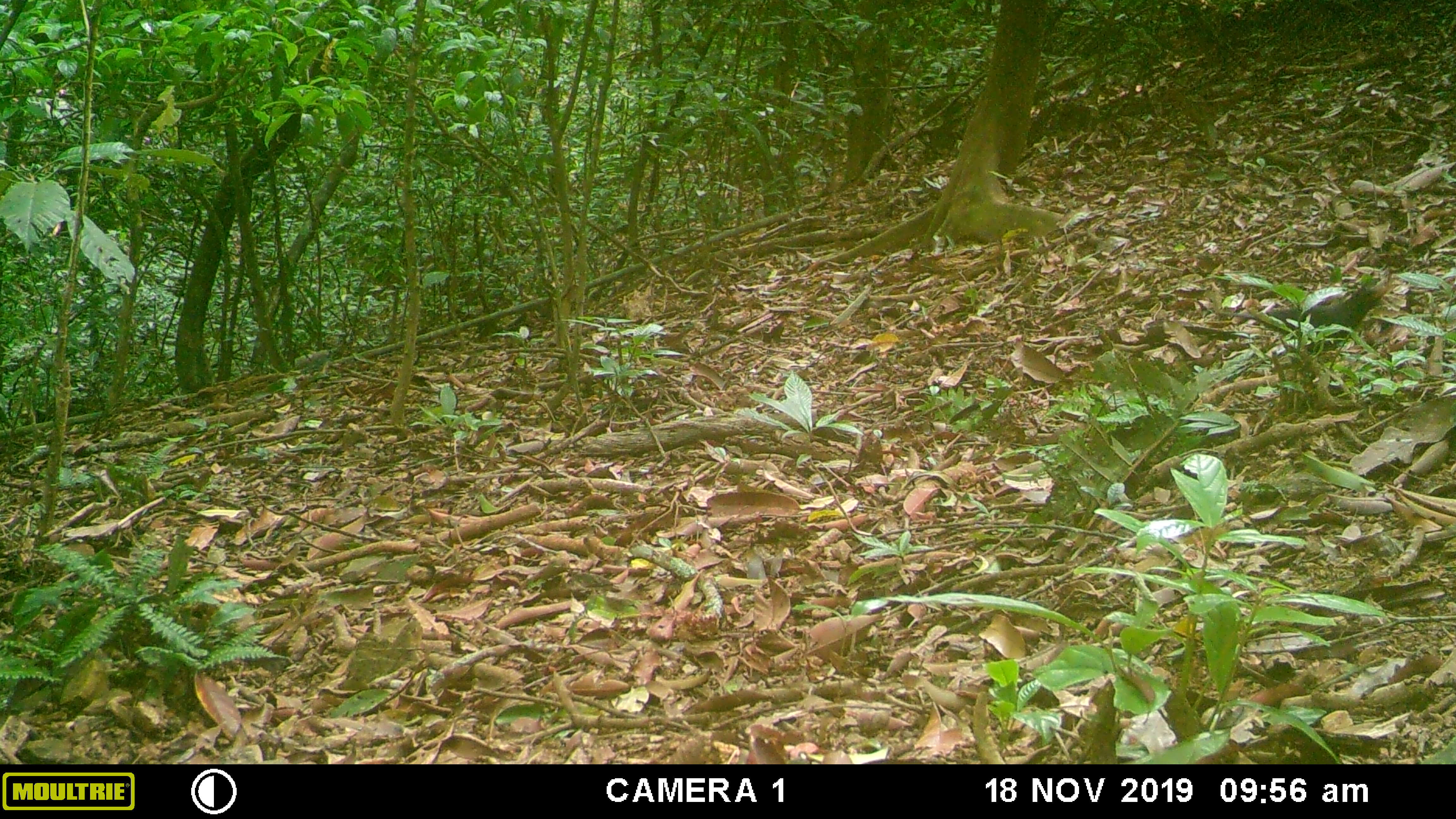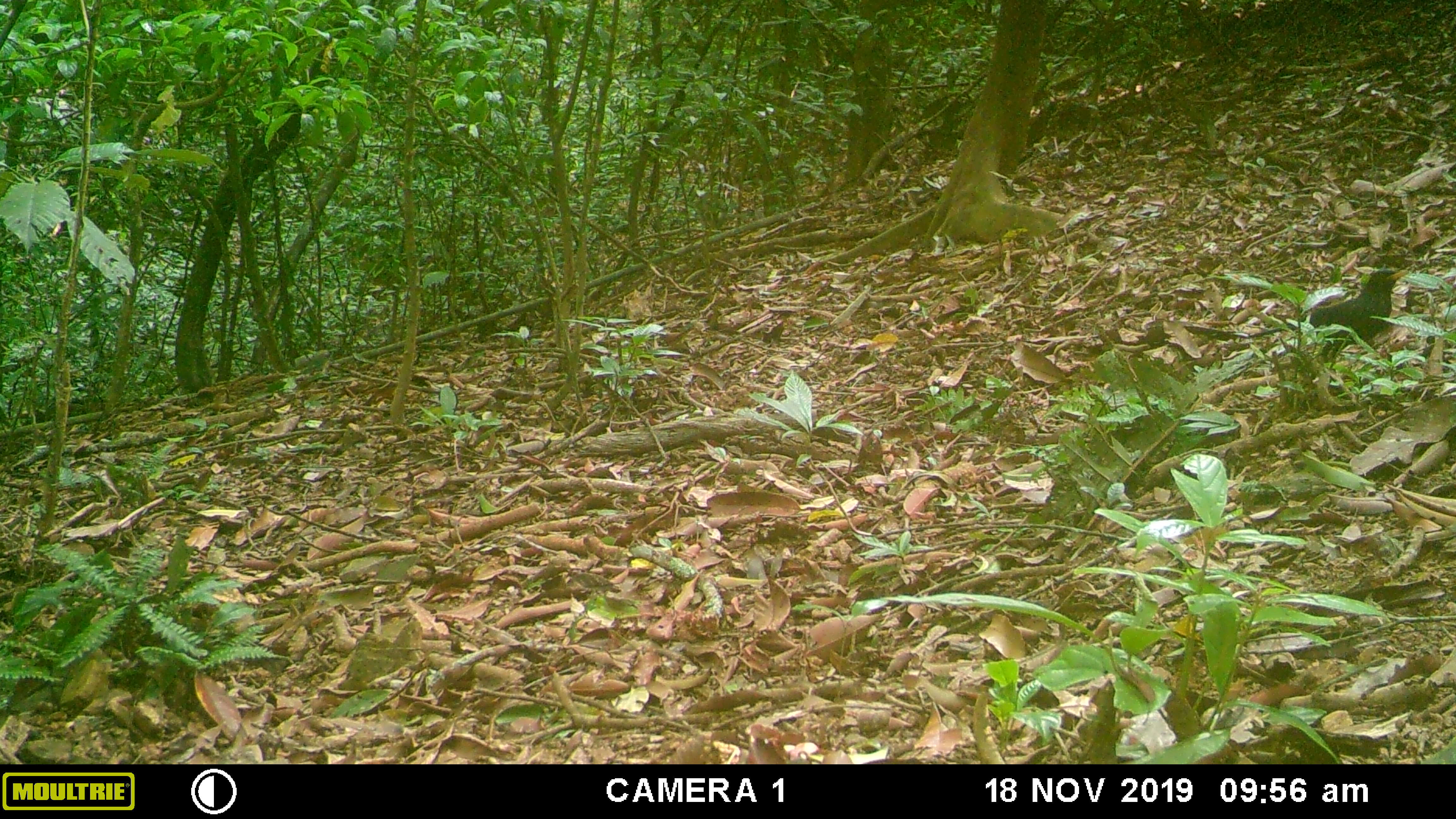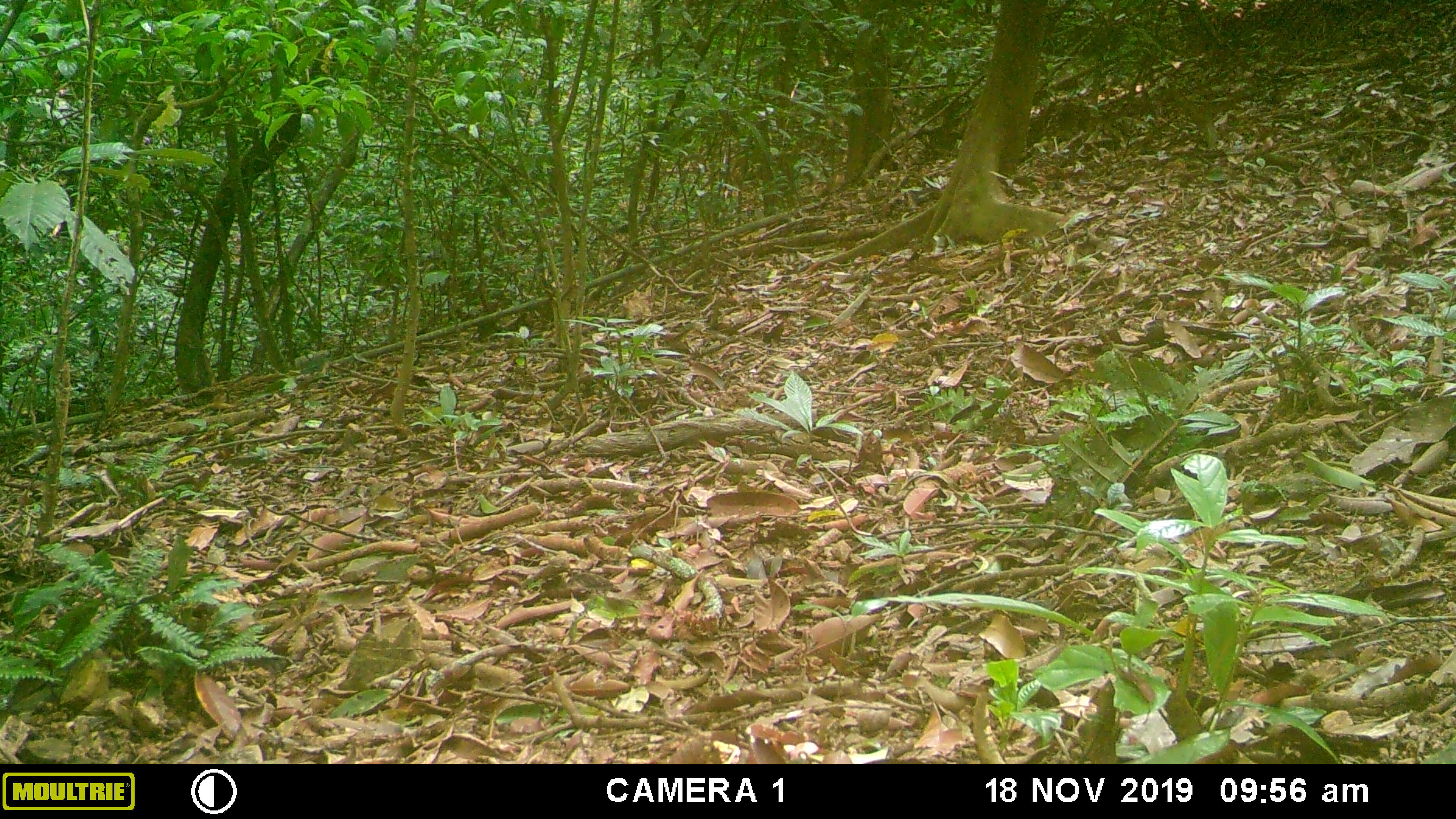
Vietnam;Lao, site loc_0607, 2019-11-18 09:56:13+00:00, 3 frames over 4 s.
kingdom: Animalia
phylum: Chordata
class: Aves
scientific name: Aves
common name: bird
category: unidentified bird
Unidentified bird (bird) (Aves). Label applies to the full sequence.